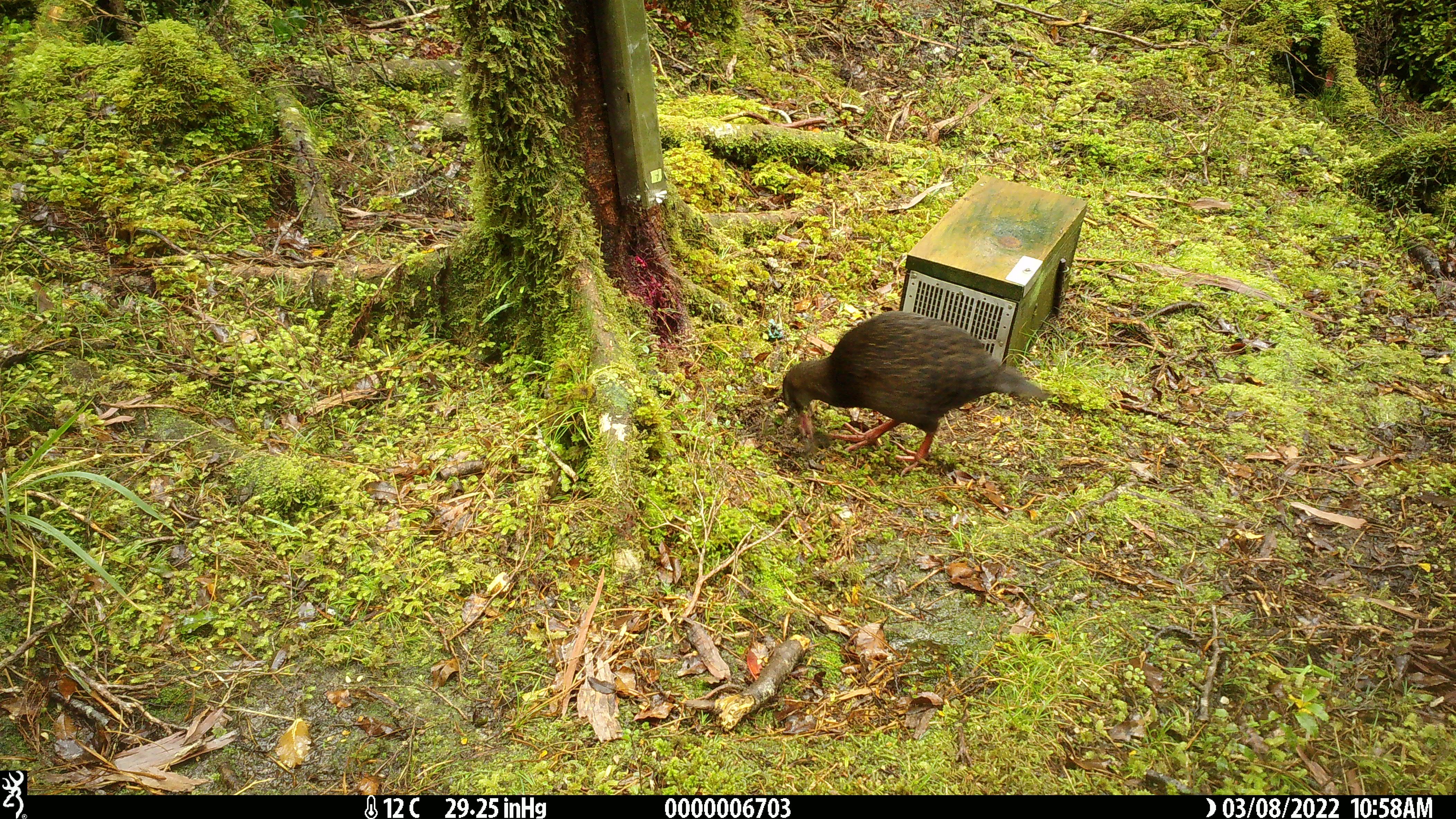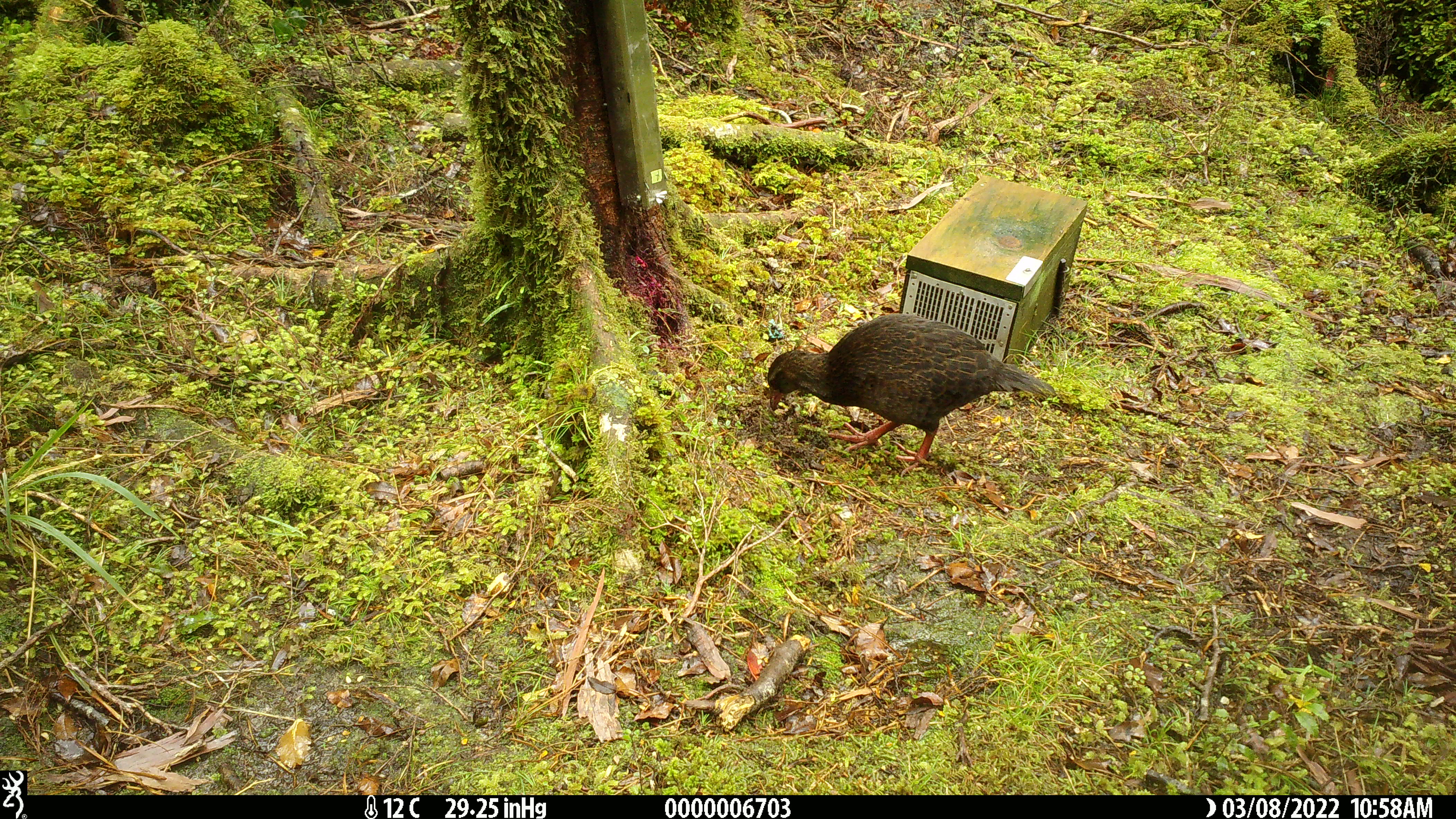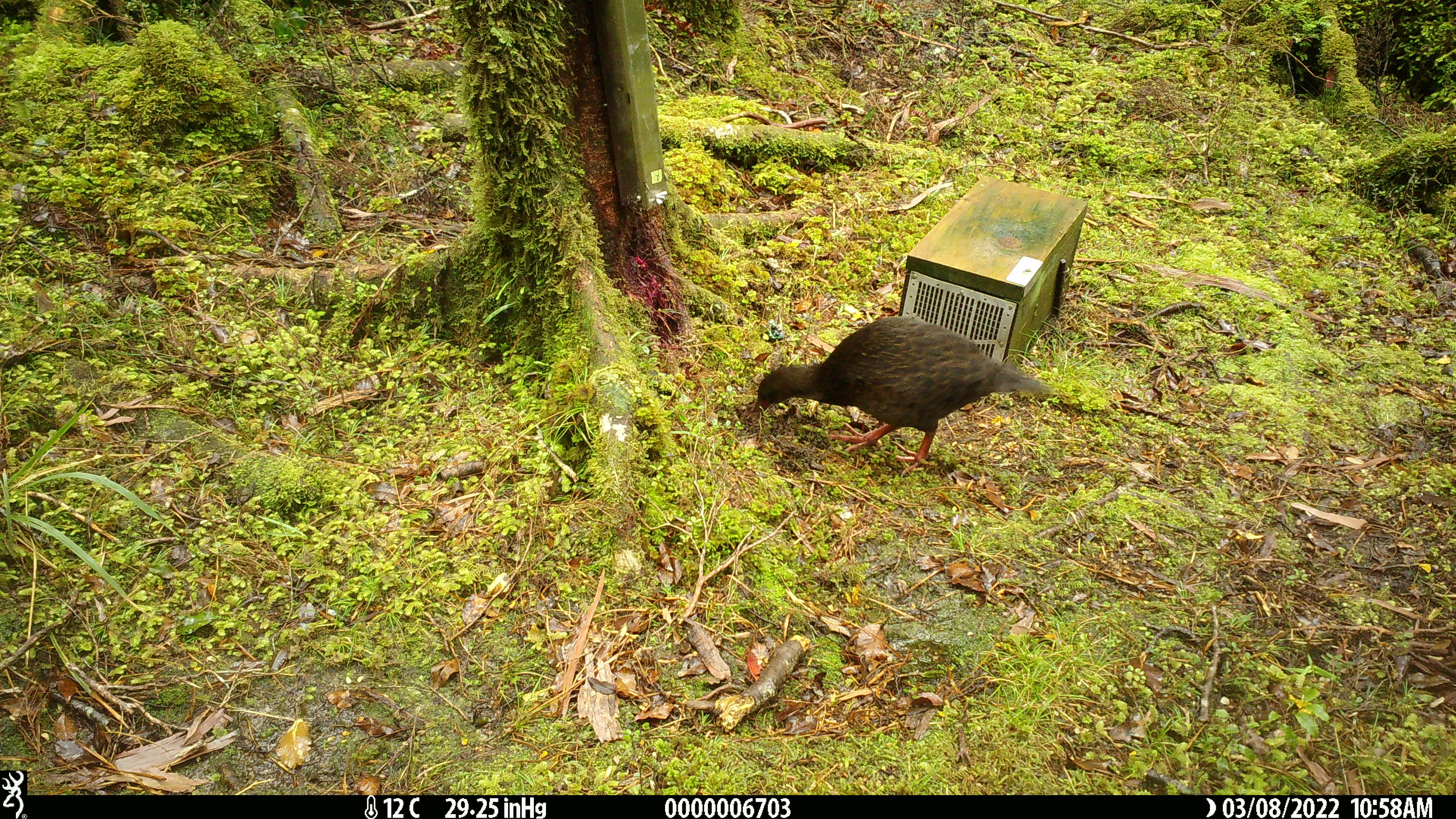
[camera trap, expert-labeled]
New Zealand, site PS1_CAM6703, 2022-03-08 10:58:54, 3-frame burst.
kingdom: Animalia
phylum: Chordata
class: Aves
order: Gruiformes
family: Rallidae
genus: Gallirallus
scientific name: Gallirallus australis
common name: weka